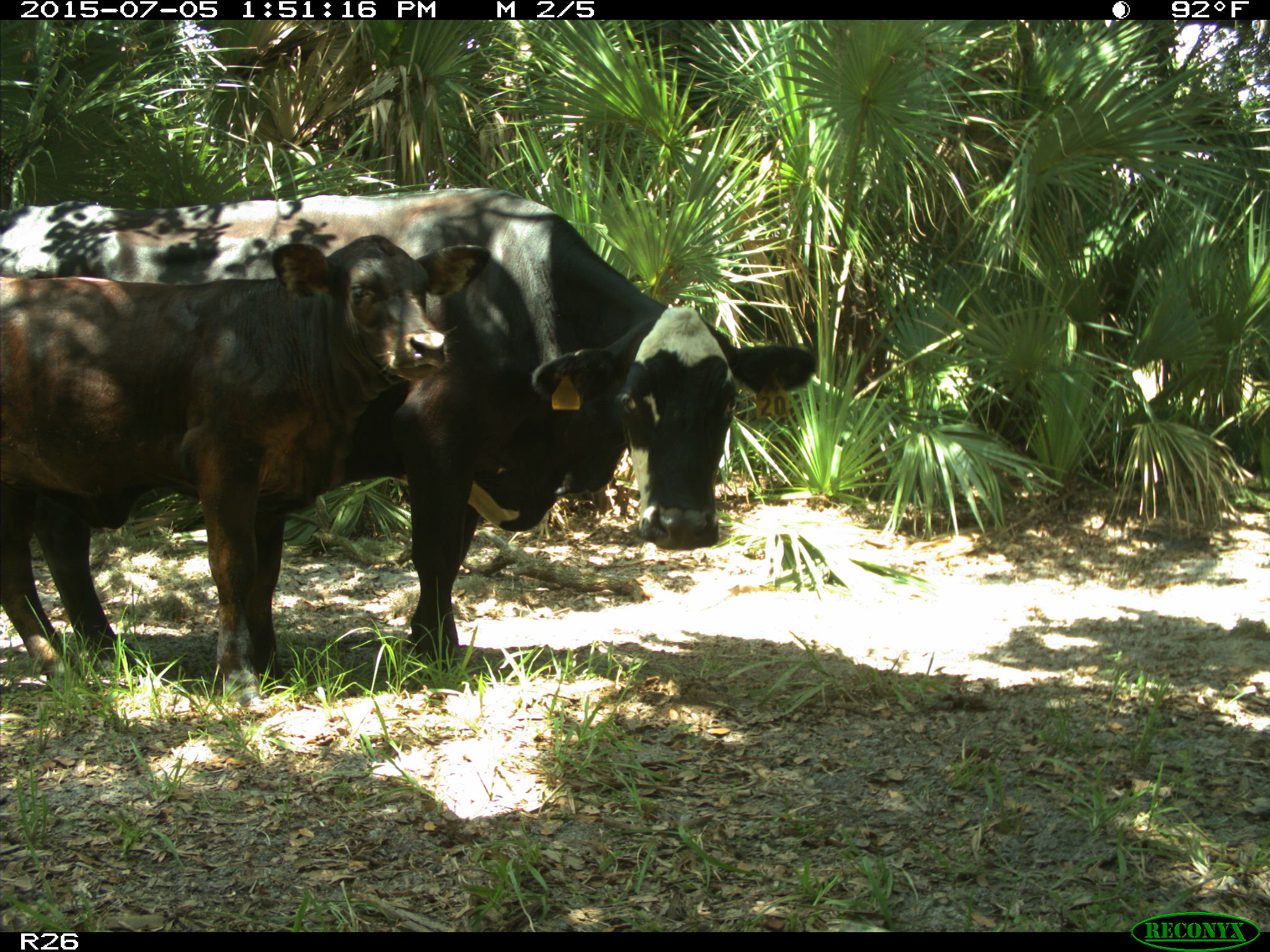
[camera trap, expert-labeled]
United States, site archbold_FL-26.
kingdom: Animalia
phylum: Chordata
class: Mammalia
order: Artiodactyla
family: Bovidae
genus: Bos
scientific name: Bos taurus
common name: domestic cow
Bos taurus (domestic cow).